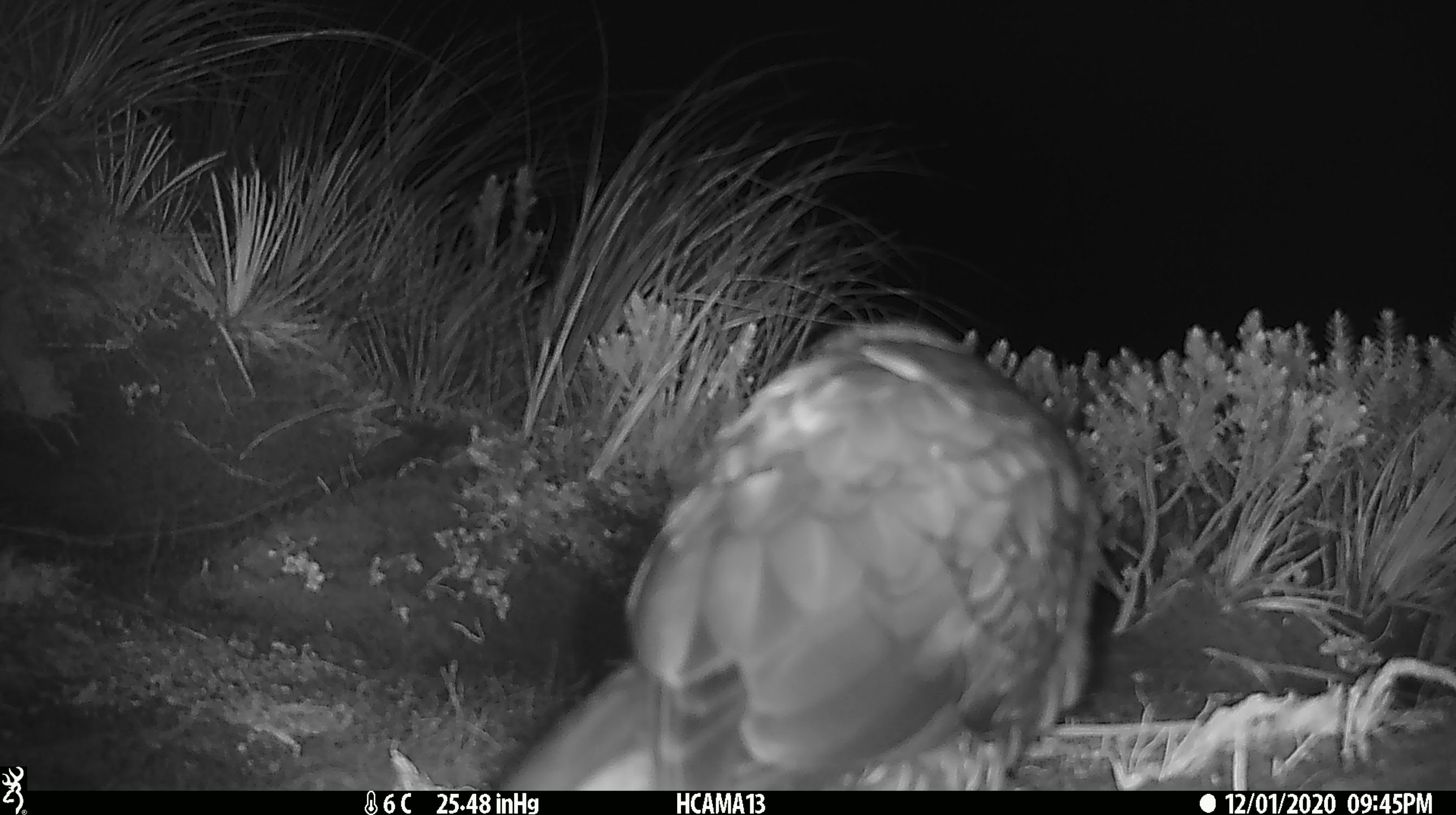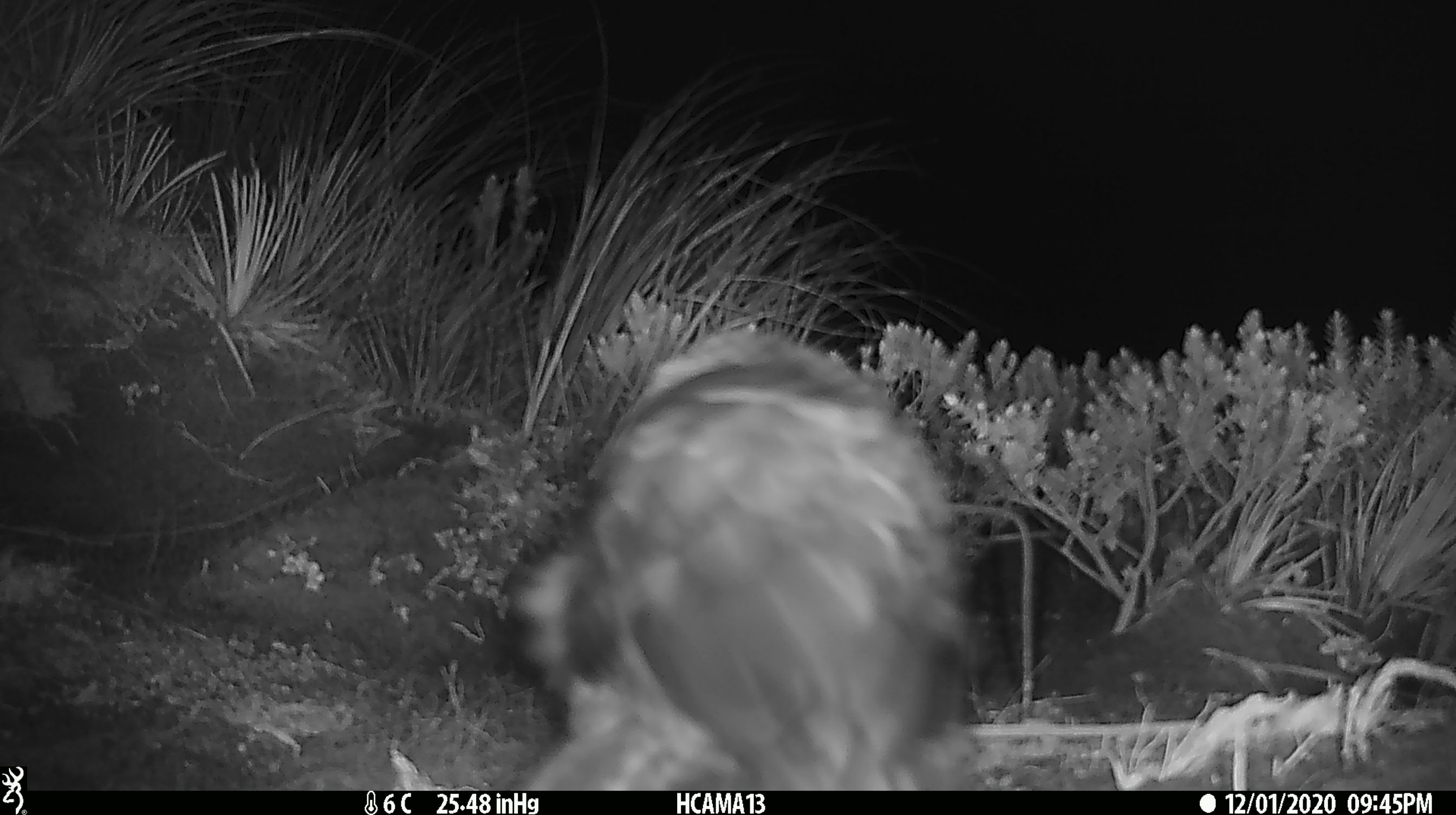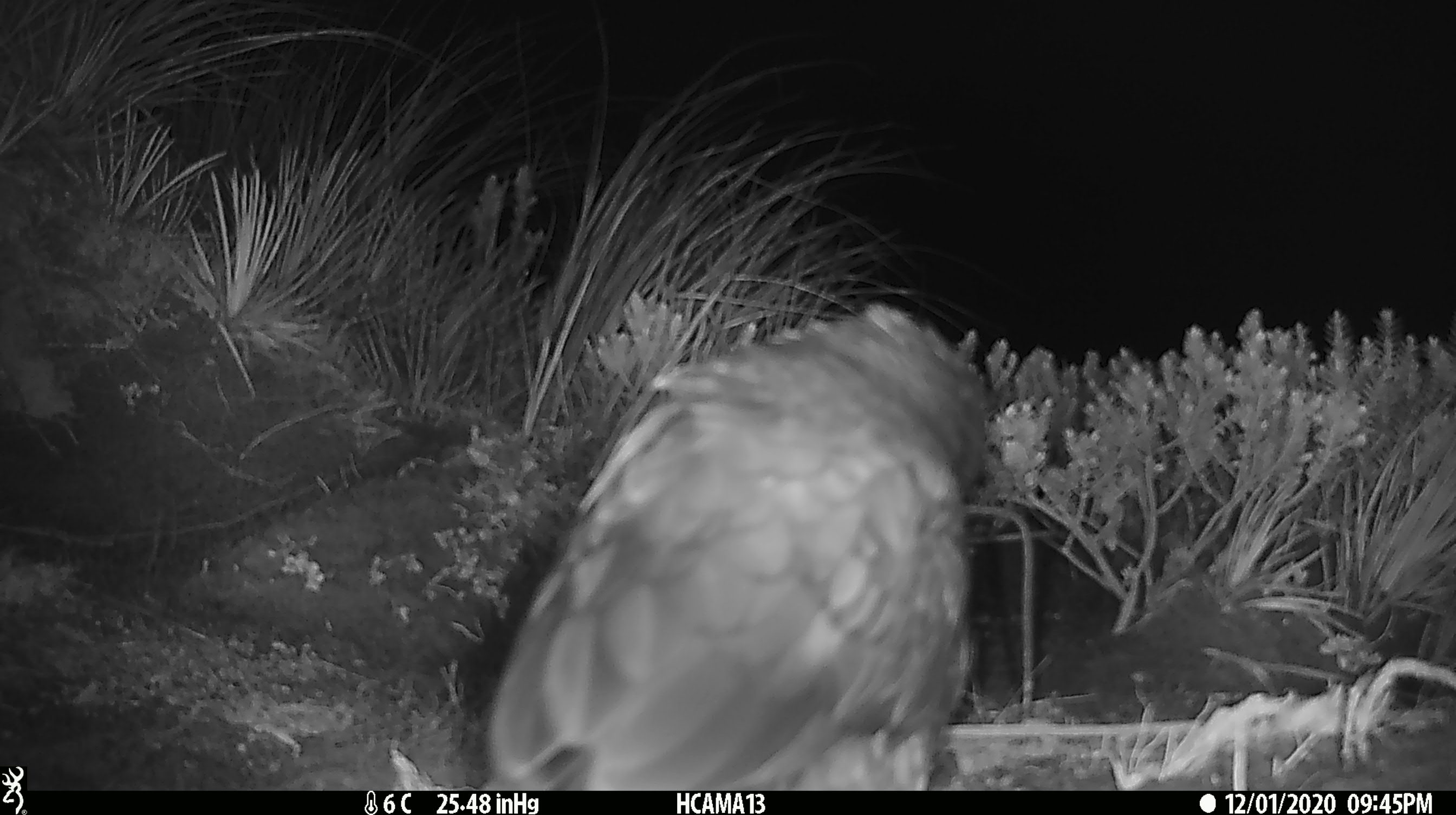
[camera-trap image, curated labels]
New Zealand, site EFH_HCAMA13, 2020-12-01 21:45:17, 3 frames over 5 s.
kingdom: Animalia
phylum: Chordata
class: Aves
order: Psittaciformes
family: Strigopidae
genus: Nestor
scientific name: Nestor notabilis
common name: kea